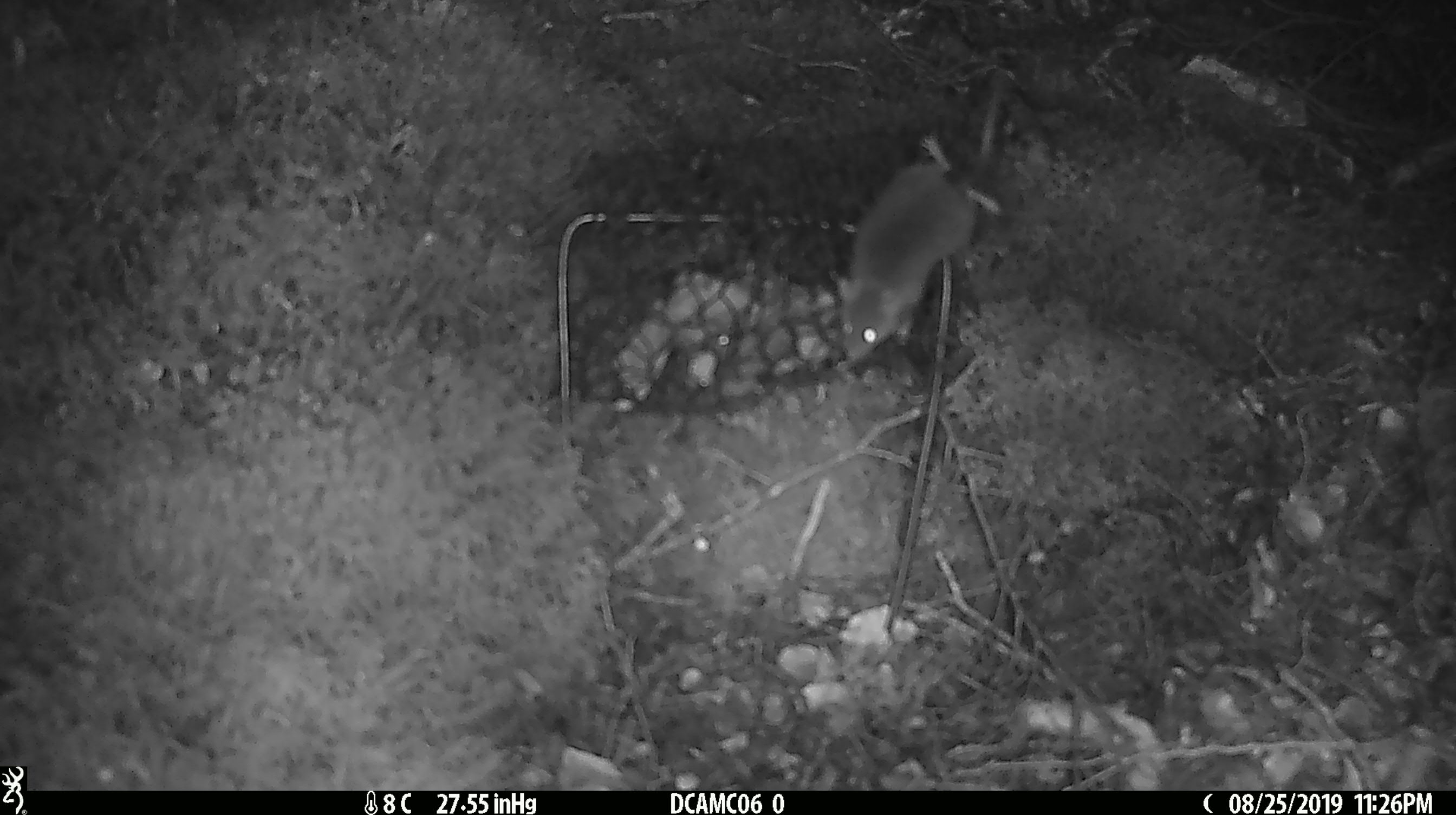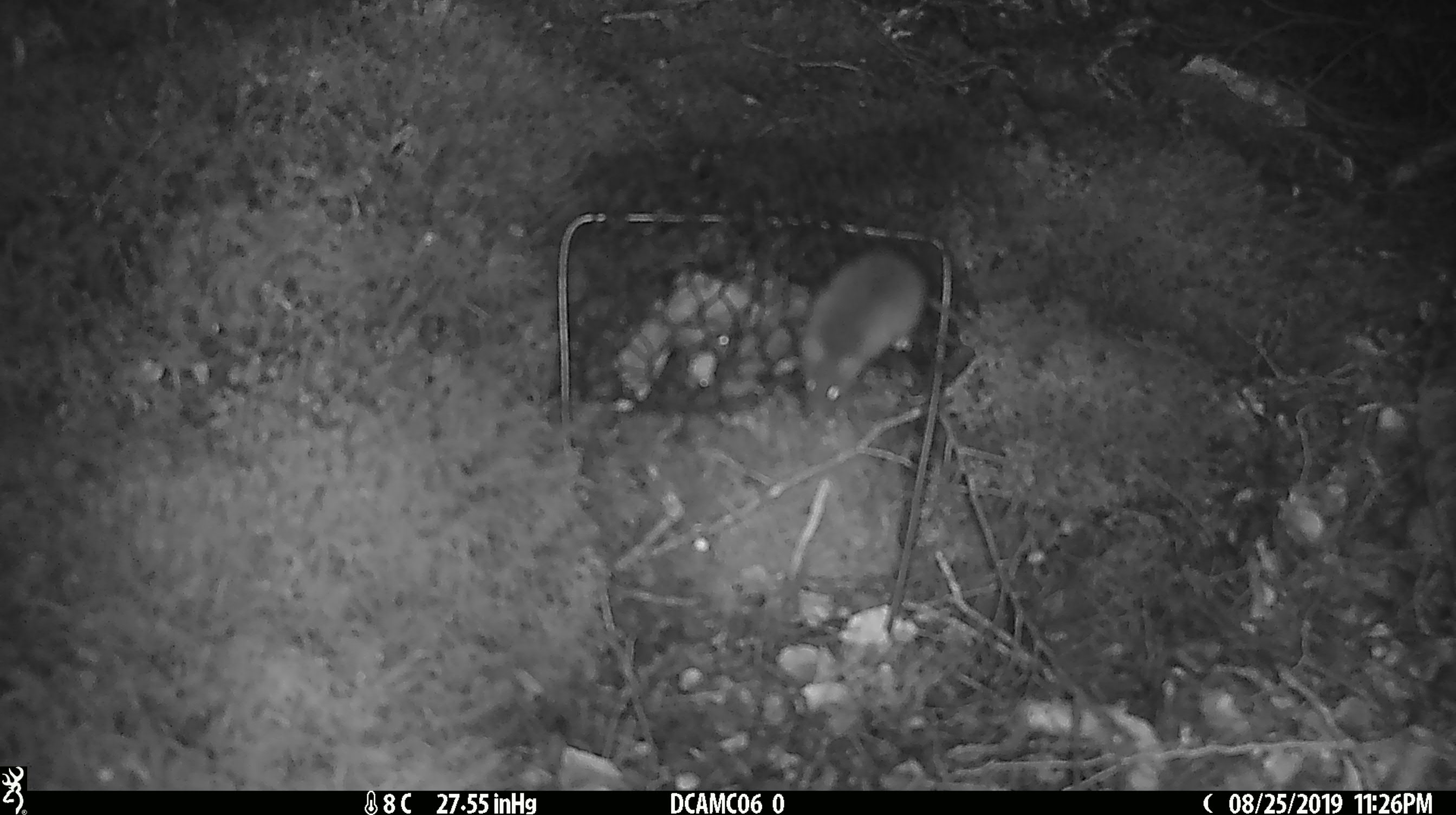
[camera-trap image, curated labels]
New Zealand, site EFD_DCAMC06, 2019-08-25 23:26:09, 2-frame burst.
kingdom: Animalia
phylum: Chordata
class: Mammalia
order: Rodentia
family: Muridae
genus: Mus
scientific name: Mus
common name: mouse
Mouse (Mus).